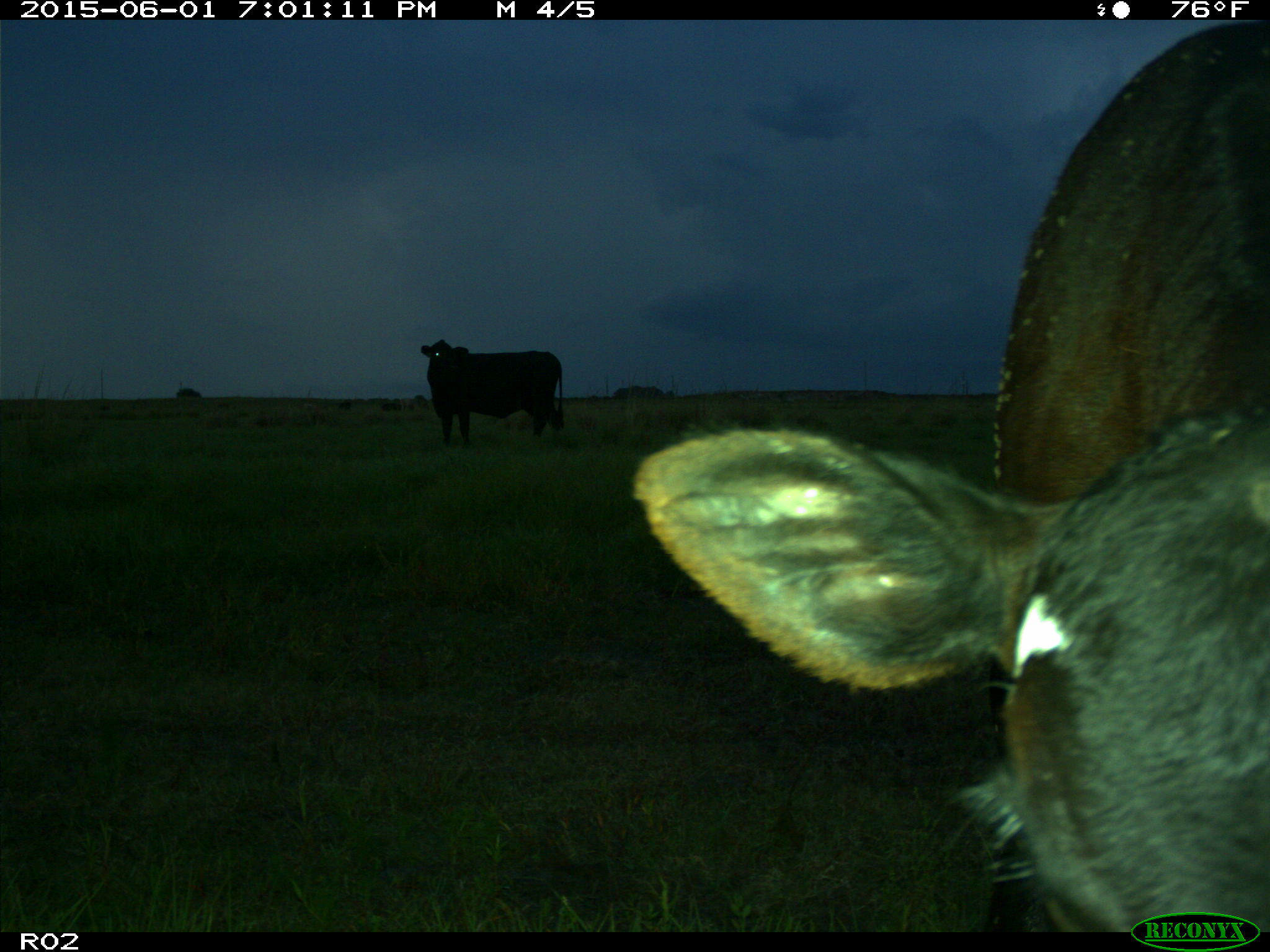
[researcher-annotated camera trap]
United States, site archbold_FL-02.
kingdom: Animalia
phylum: Chordata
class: Mammalia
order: Artiodactyla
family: Bovidae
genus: Bos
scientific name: Bos taurus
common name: domestic cow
Bos taurus (domestic cow).